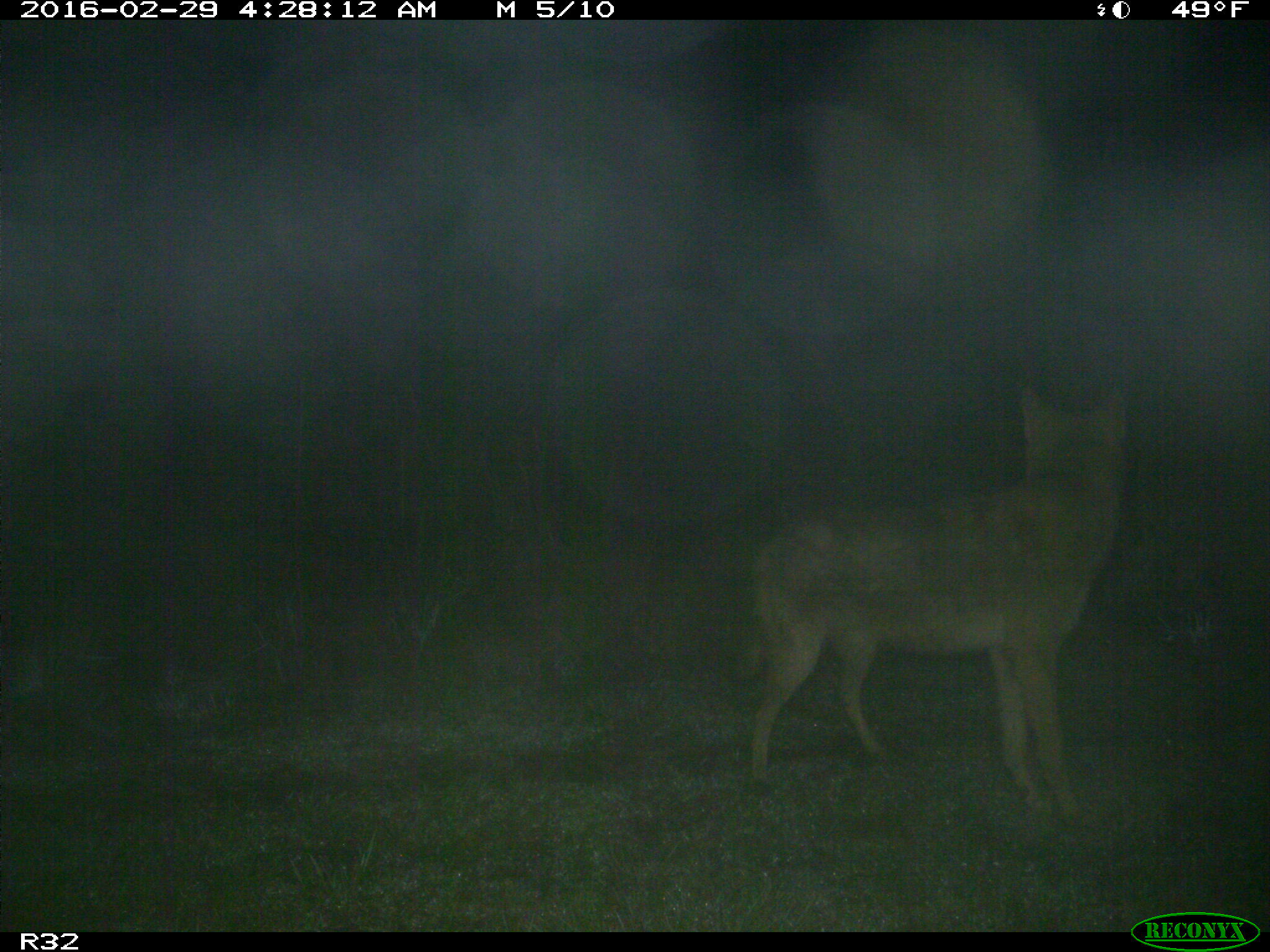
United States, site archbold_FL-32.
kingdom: Animalia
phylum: Chordata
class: Mammalia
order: Carnivora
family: Canidae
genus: Canis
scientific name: Canis latrans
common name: coyote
Canis latrans (coyote).